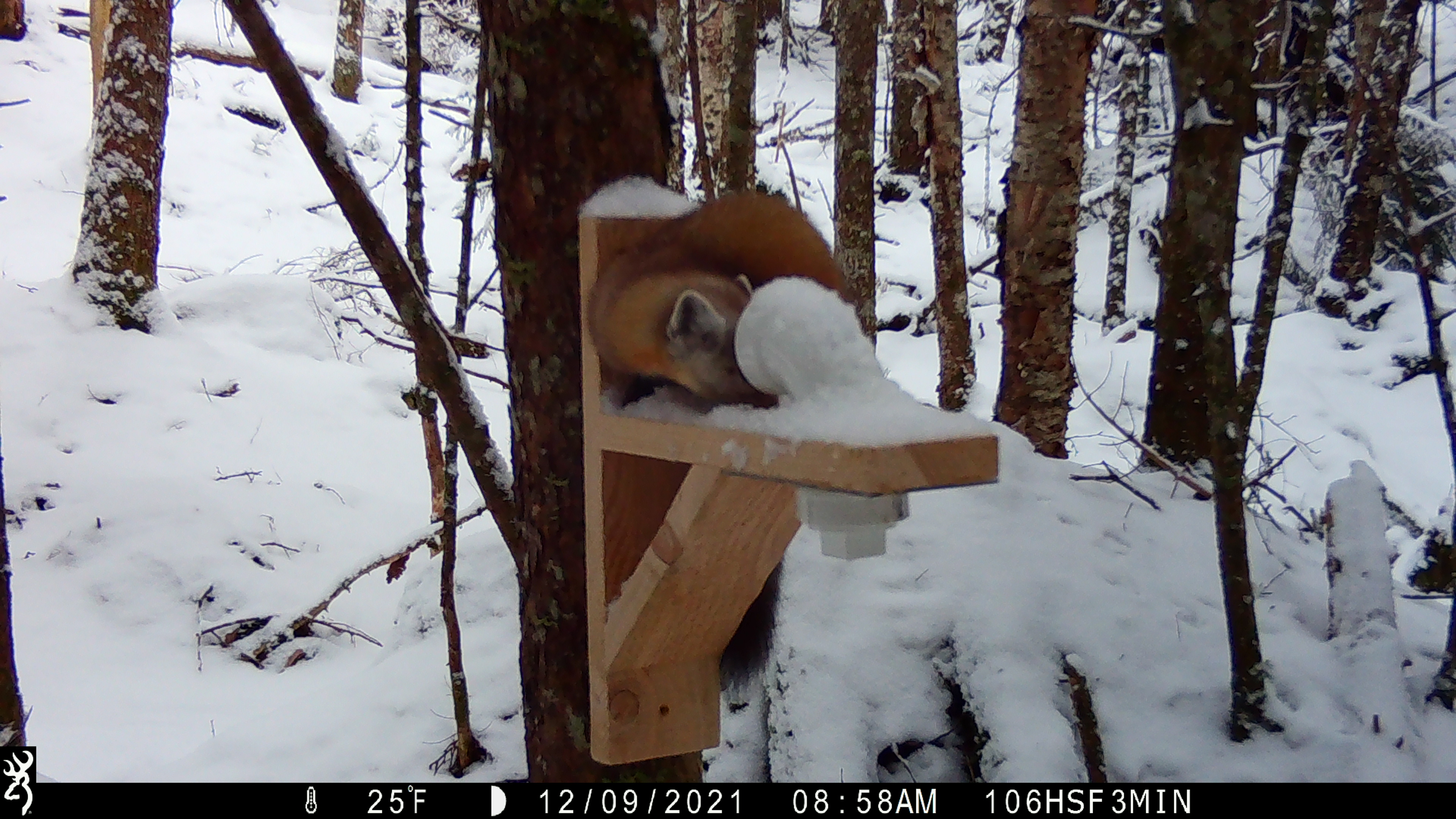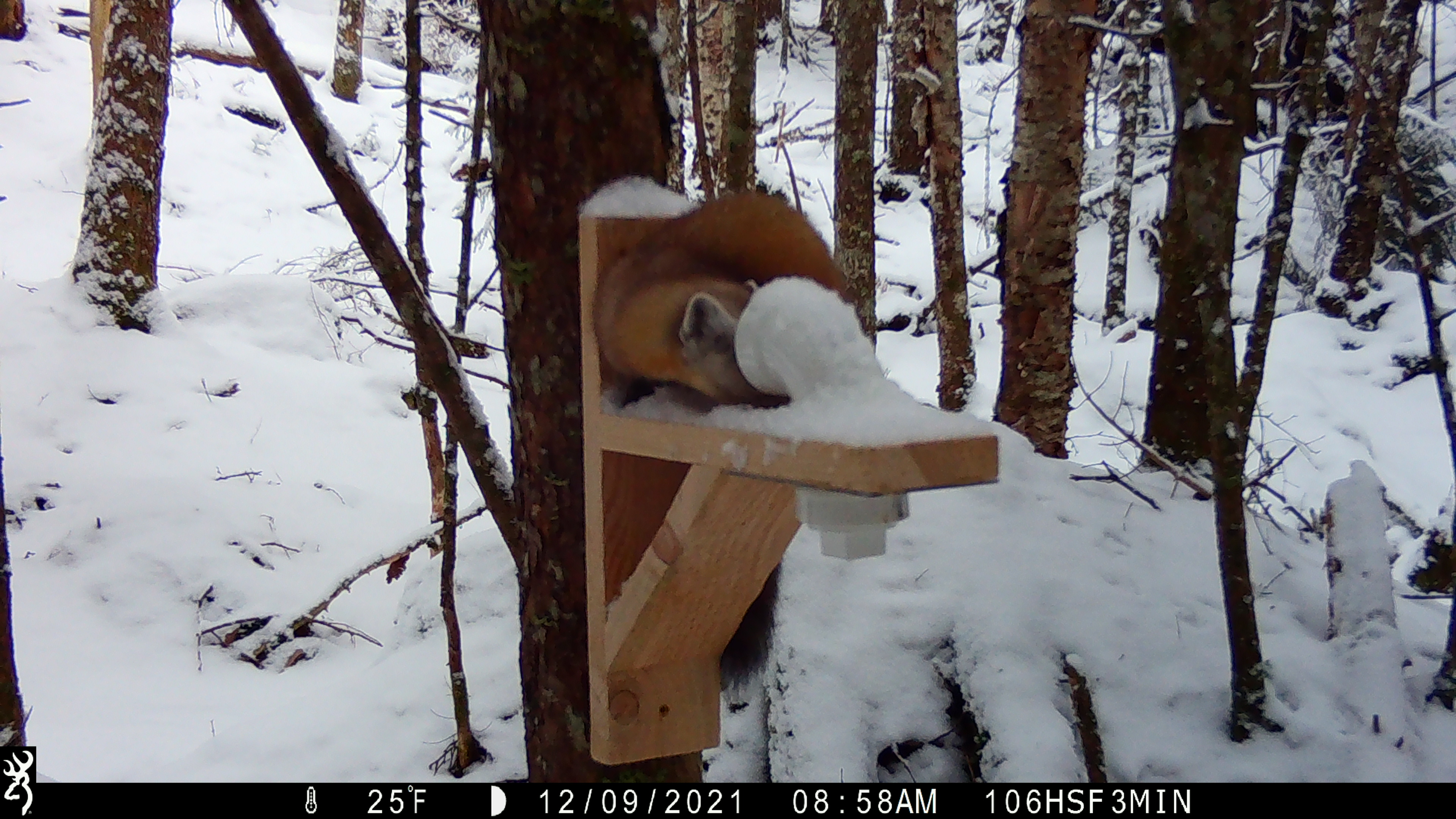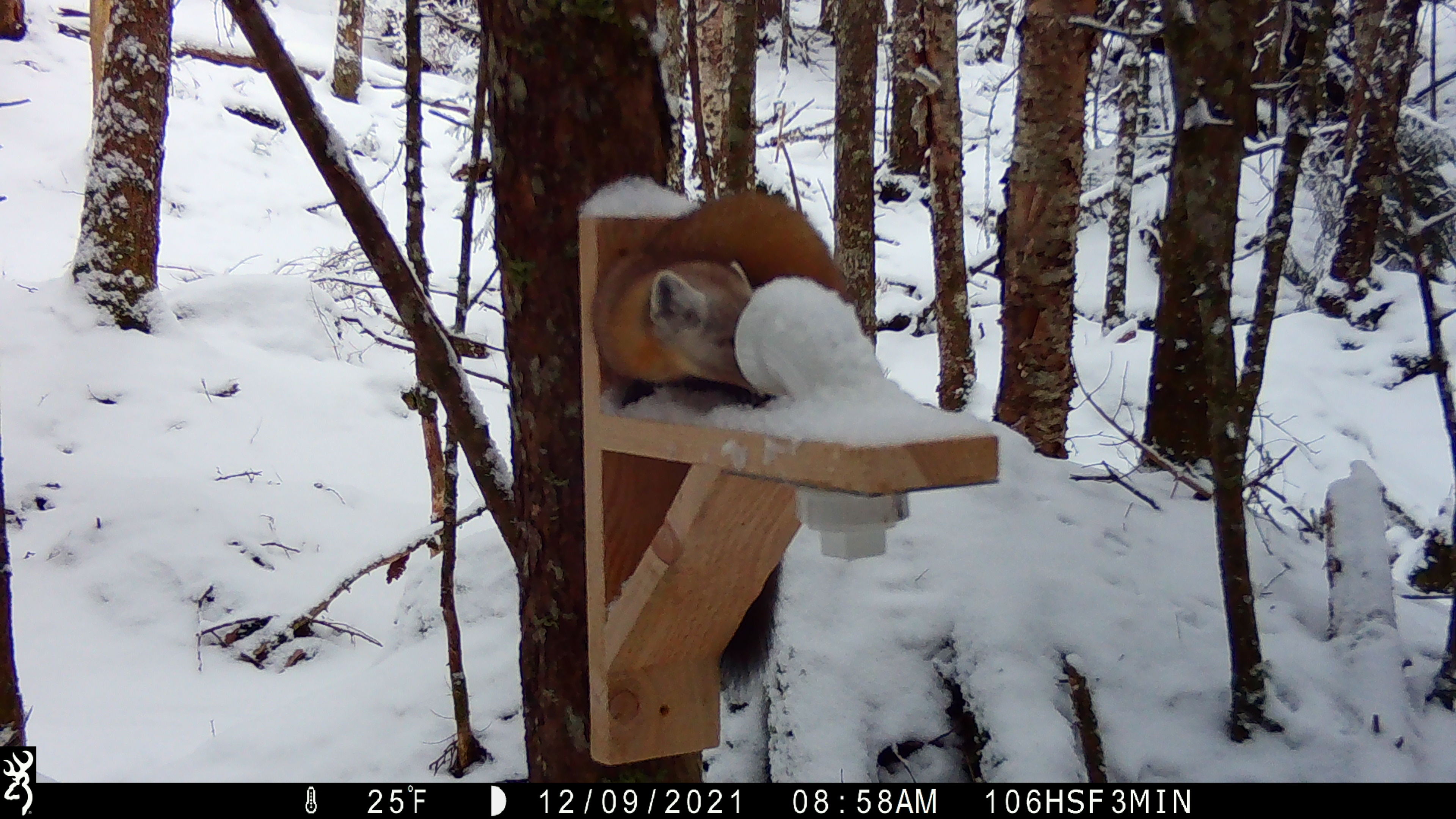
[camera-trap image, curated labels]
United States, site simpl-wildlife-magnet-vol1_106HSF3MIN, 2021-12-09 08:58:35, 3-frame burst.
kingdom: Animalia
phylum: Chordata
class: Mammalia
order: Carnivora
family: Mustelidae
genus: Martes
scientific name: Martes americana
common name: american marten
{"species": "american marten (Martes americana)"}